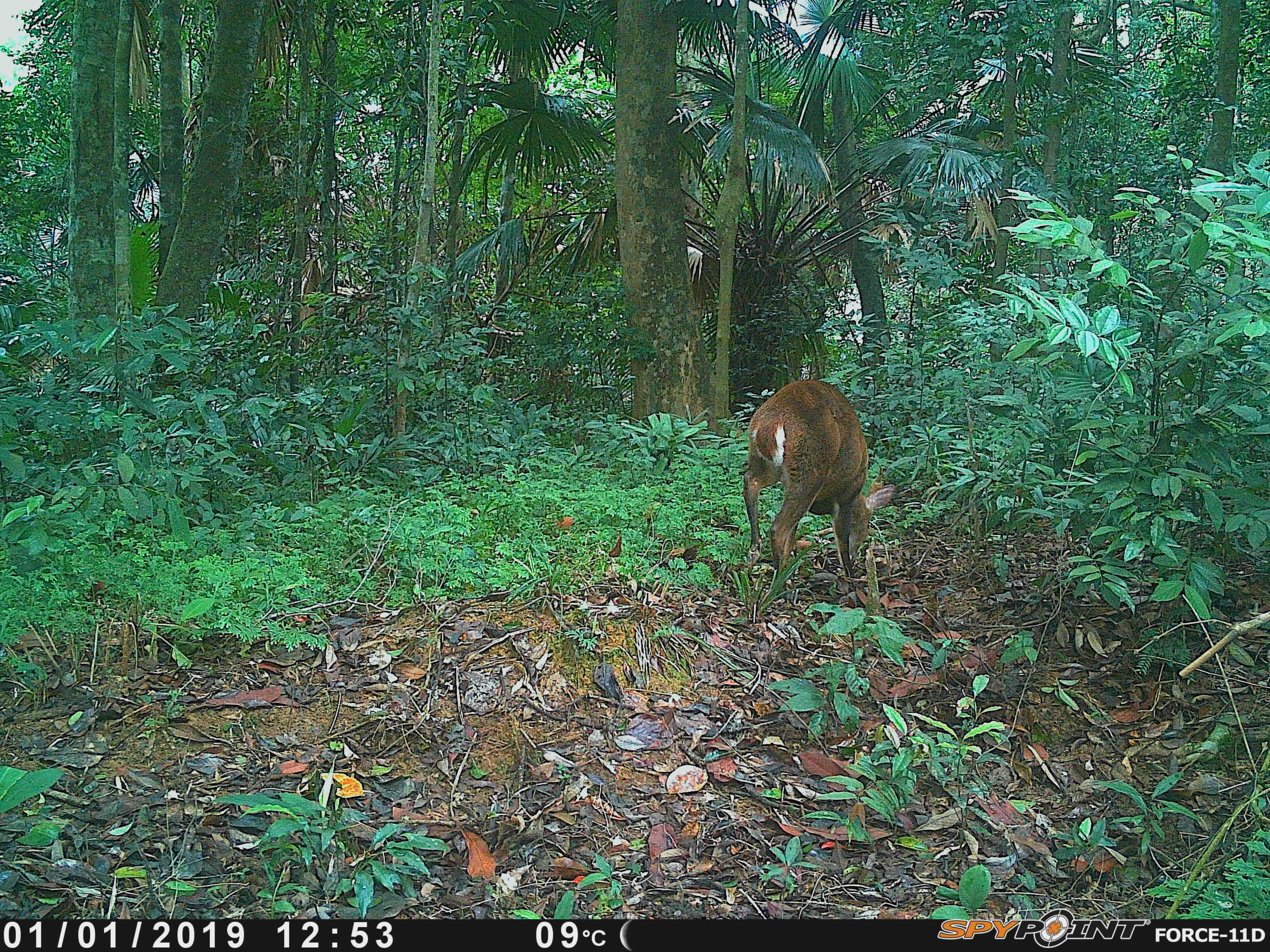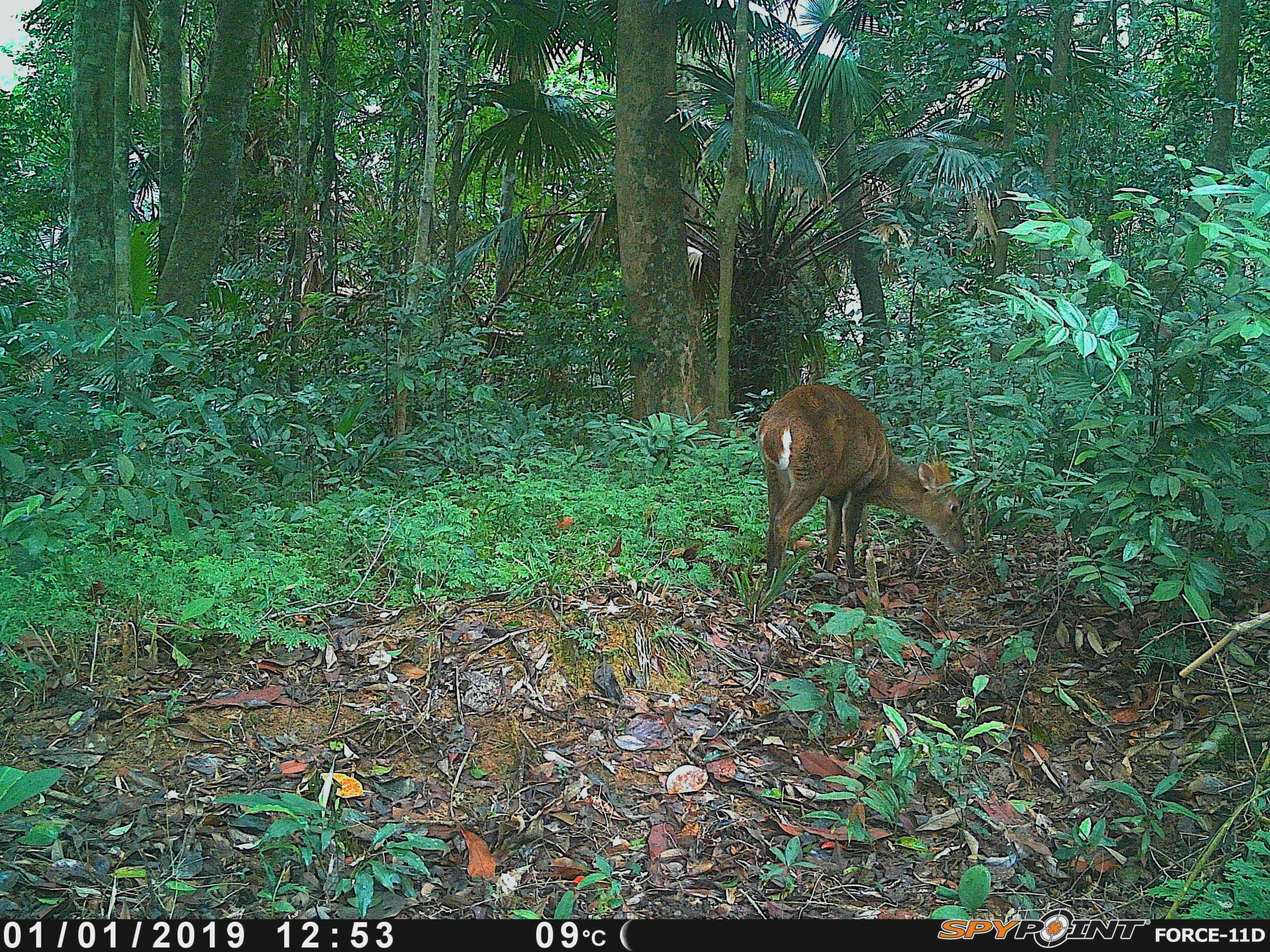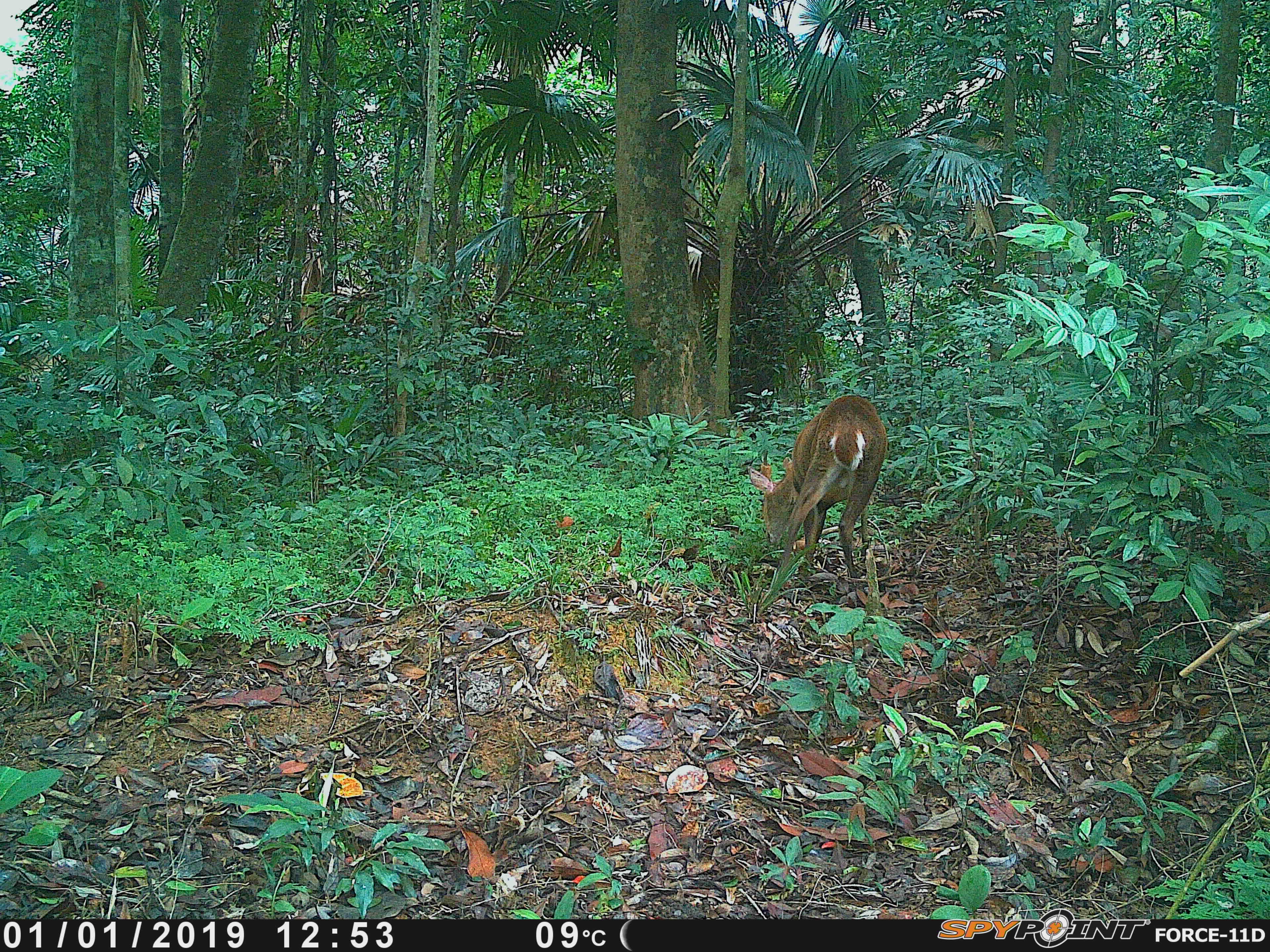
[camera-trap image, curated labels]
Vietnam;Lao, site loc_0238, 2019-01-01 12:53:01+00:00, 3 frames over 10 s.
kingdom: Animalia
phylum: Chordata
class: Mammalia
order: Artiodactyla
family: Cervidae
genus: Muntiacus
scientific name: Muntiacus vuquangensis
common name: large-antlered muntjac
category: large antlered muntjac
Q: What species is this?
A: Large antlered muntjac (large-antlered muntjac) (Muntiacus vuquangensis).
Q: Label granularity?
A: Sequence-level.